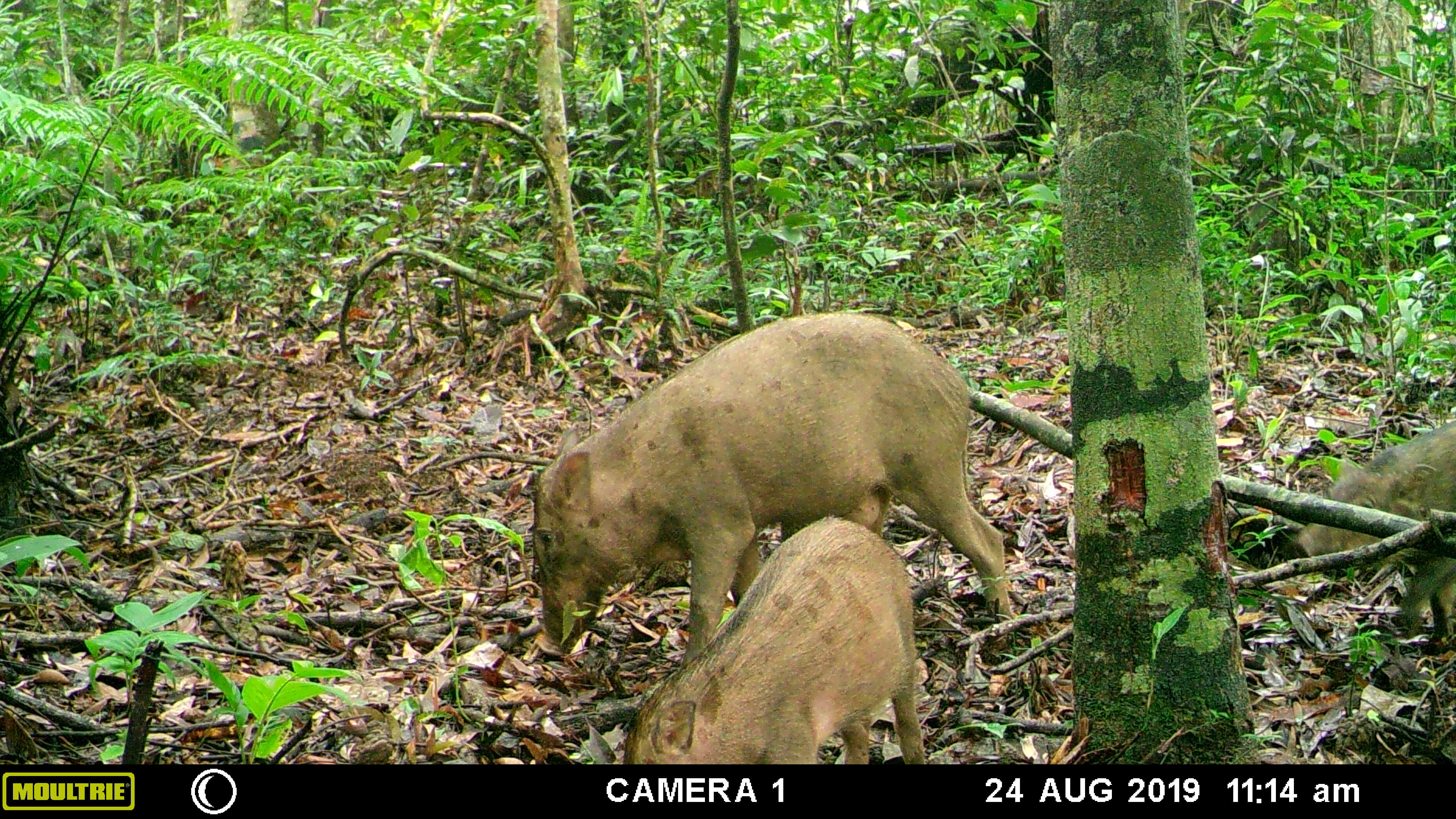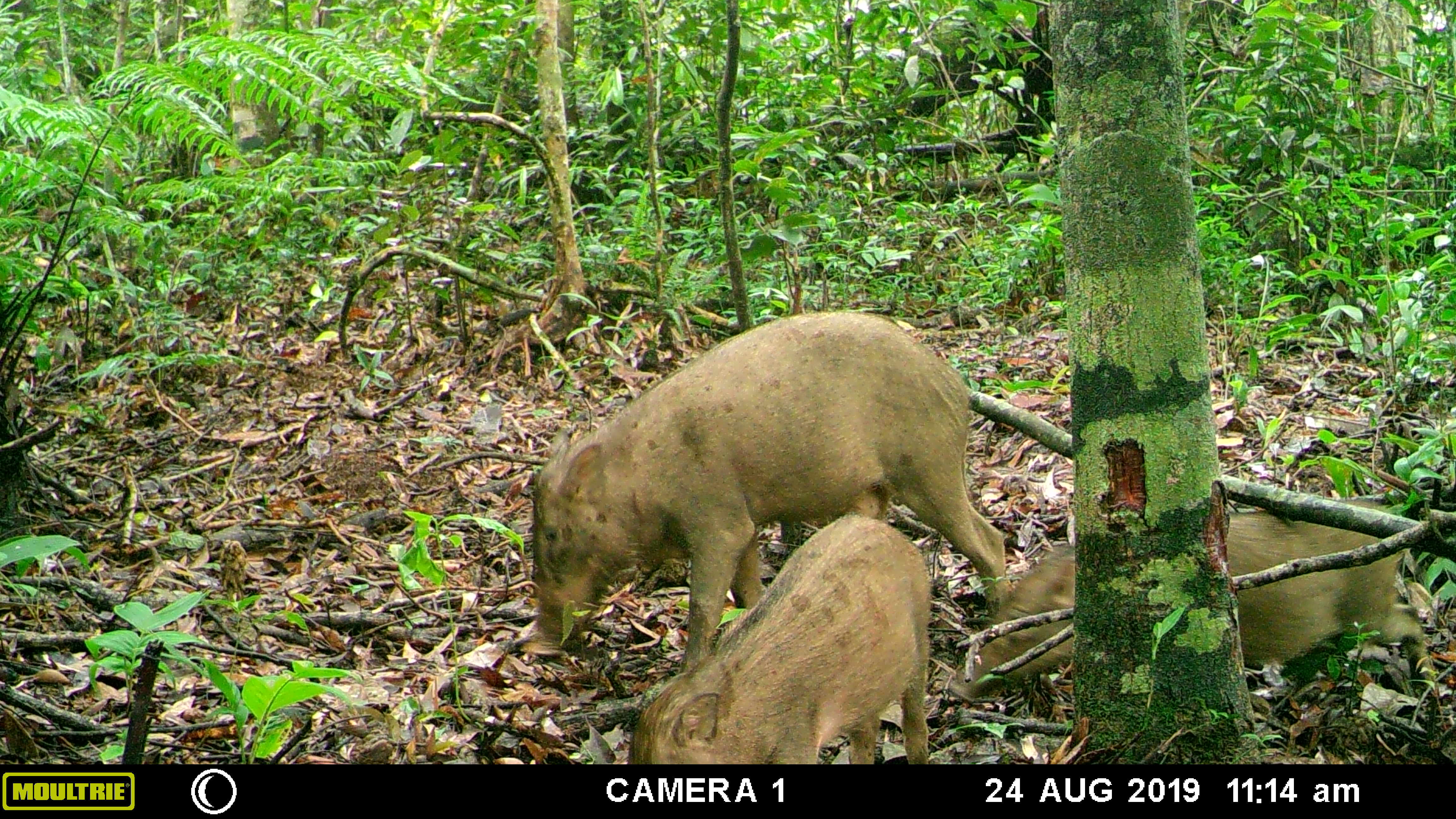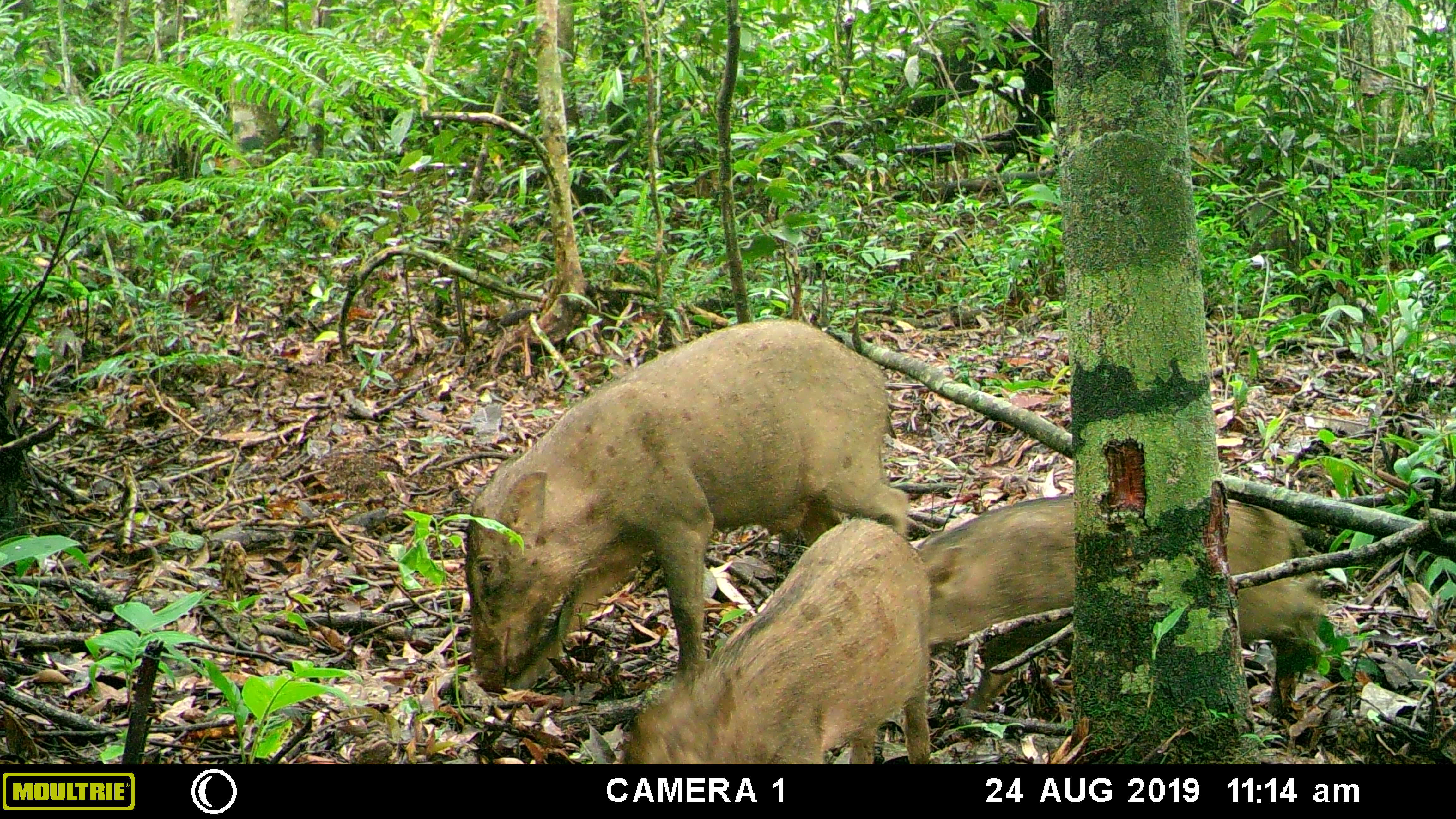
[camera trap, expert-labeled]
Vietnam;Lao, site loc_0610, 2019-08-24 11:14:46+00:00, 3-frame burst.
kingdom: Animalia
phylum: Chordata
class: Mammalia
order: Artiodactyla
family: Suidae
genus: Sus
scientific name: Sus scrofa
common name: eurasian wild pig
Eurasian wild pig (Sus scrofa). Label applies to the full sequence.